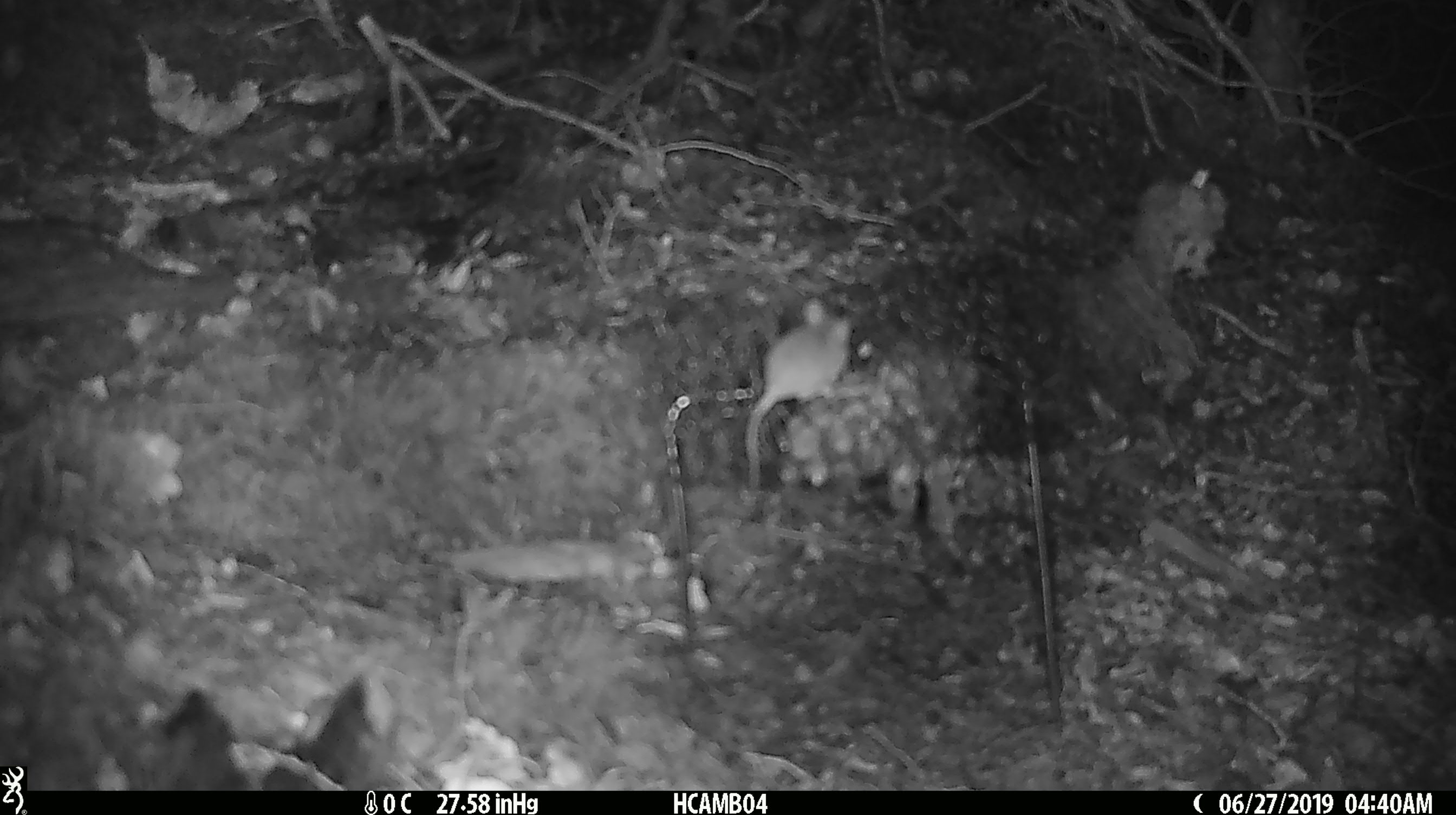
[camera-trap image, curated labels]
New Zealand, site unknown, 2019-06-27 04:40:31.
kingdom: Animalia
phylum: Chordata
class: Mammalia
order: Rodentia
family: Muridae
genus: Mus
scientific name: Mus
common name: mouse